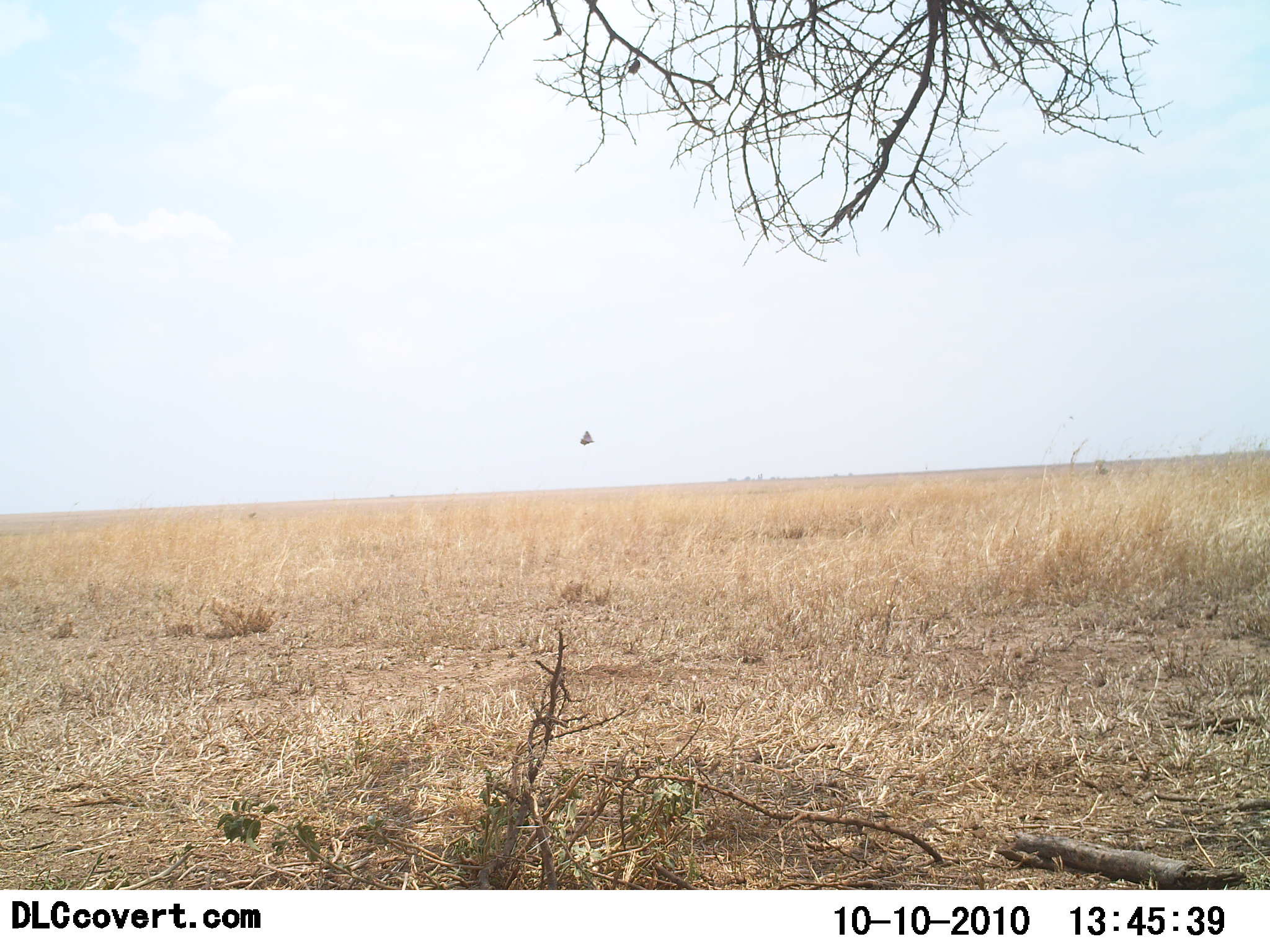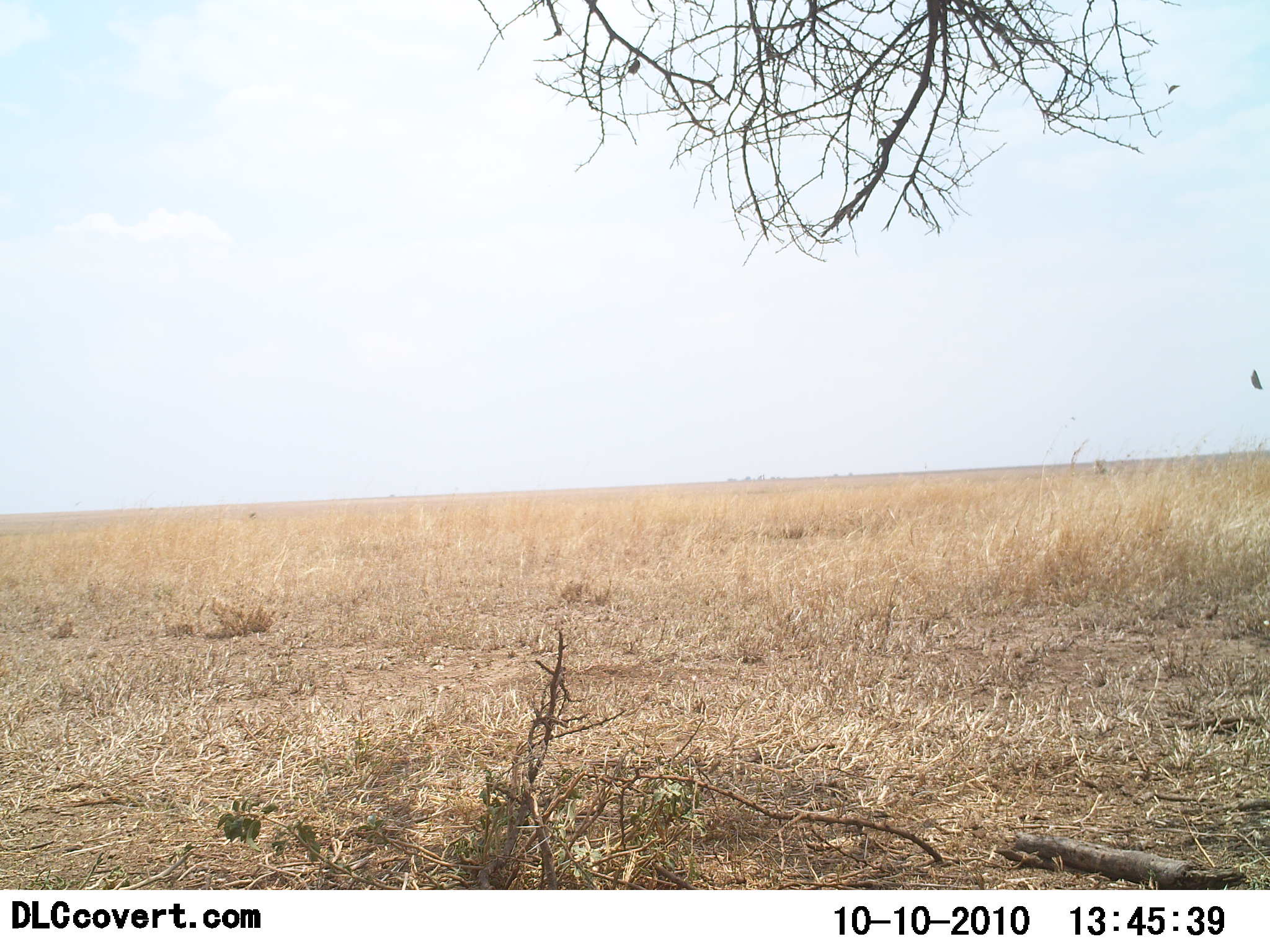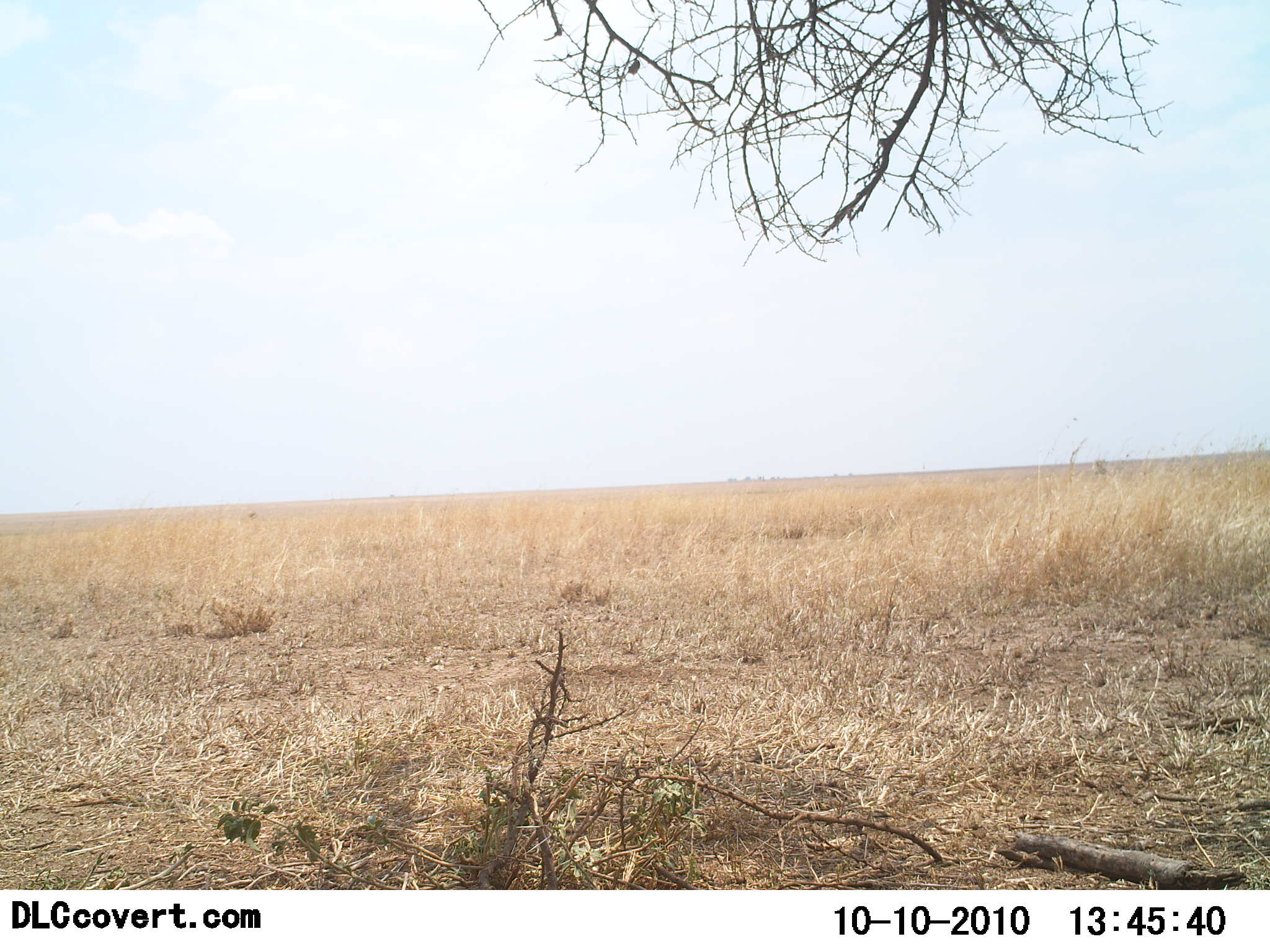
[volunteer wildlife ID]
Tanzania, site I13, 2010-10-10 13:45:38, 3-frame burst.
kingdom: Animalia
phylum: Chordata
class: Aves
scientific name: Aves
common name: bird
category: otherbird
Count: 1.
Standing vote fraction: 0%.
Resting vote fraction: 0%.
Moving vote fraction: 100%.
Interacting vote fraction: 0%.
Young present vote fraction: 0%.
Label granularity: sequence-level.